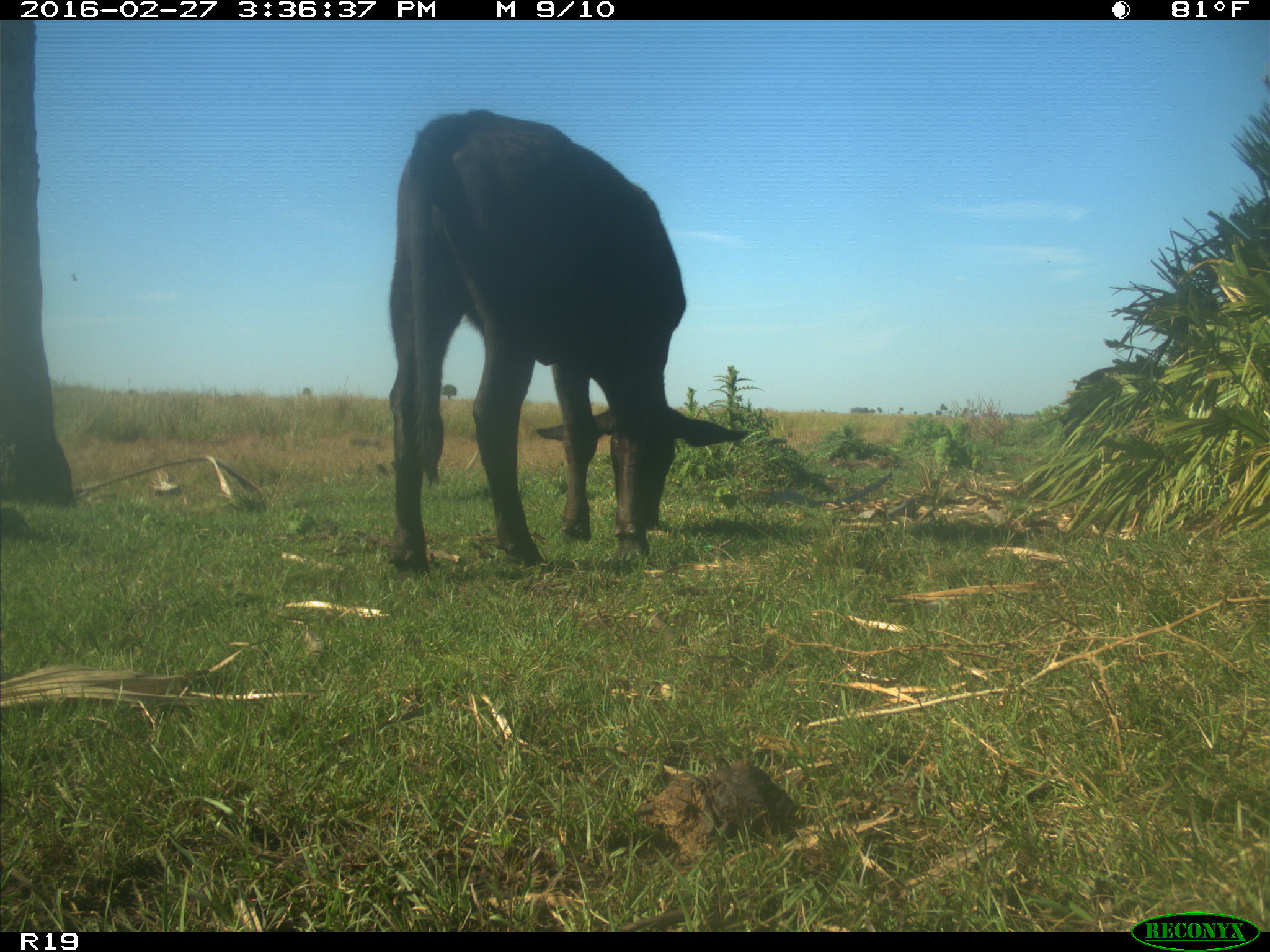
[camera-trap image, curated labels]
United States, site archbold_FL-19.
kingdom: Animalia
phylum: Chordata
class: Mammalia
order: Artiodactyla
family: Bovidae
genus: Bos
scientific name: Bos taurus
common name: domestic cow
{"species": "Bos taurus (domestic cow)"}